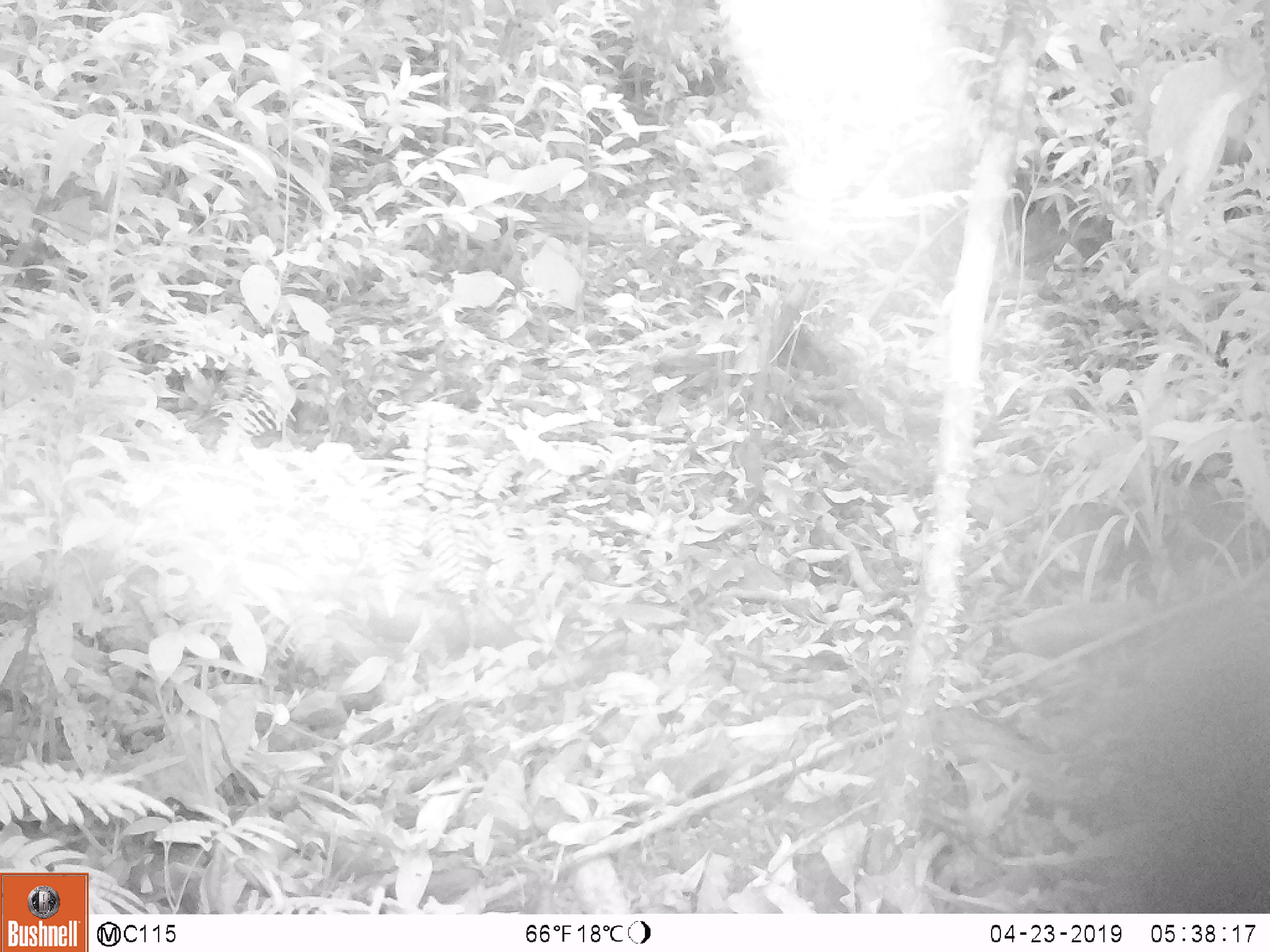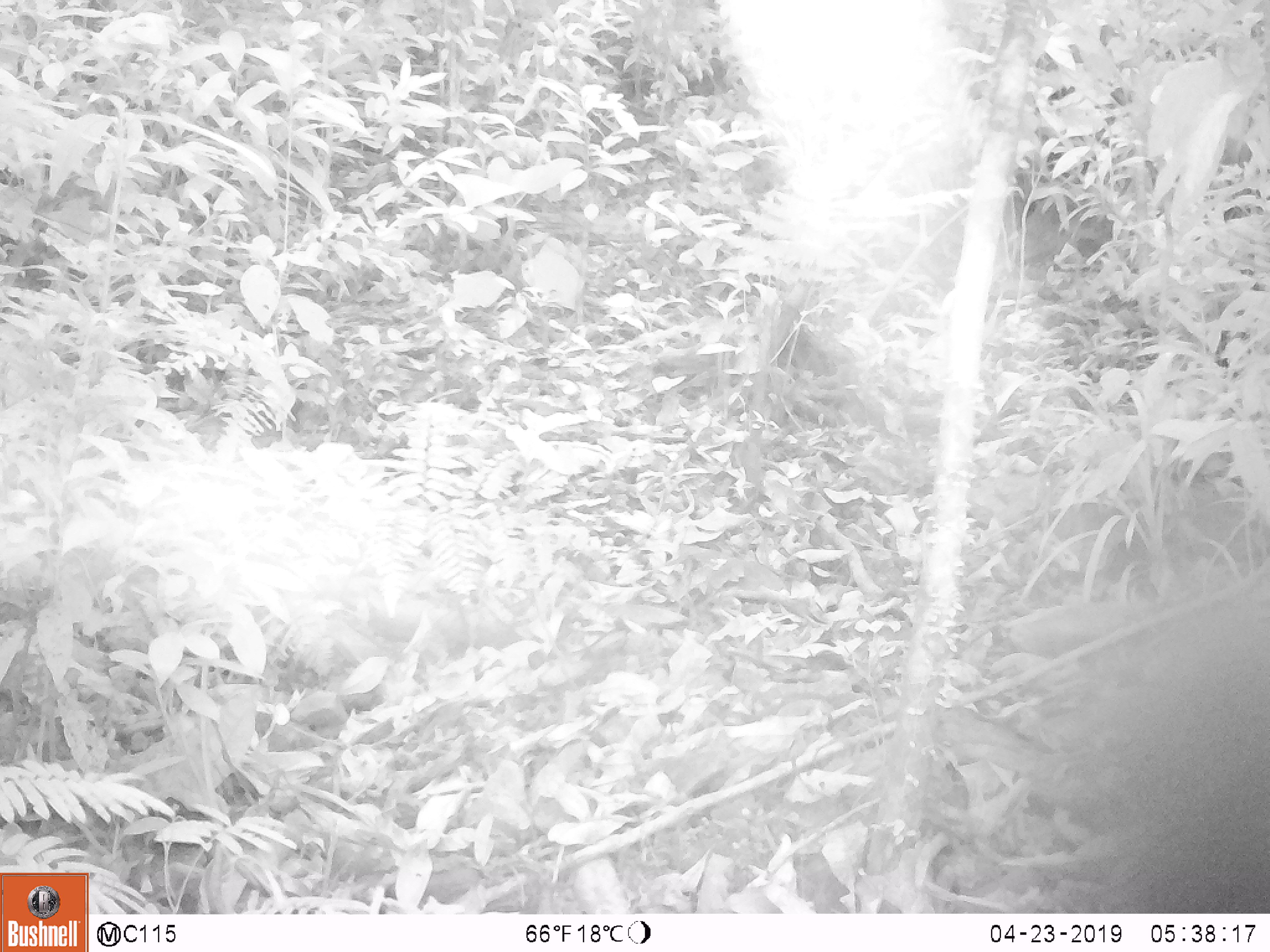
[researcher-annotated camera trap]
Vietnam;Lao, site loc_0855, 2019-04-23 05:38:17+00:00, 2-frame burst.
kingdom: Animalia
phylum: Chordata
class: Mammalia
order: Rodentia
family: Sciuridae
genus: Dremomys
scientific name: Dremomys rufigenis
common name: red-cheeked squirrel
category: red cheeked squirrel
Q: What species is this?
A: Red cheeked squirrel (red-cheeked squirrel) (Dremomys rufigenis).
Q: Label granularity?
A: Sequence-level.